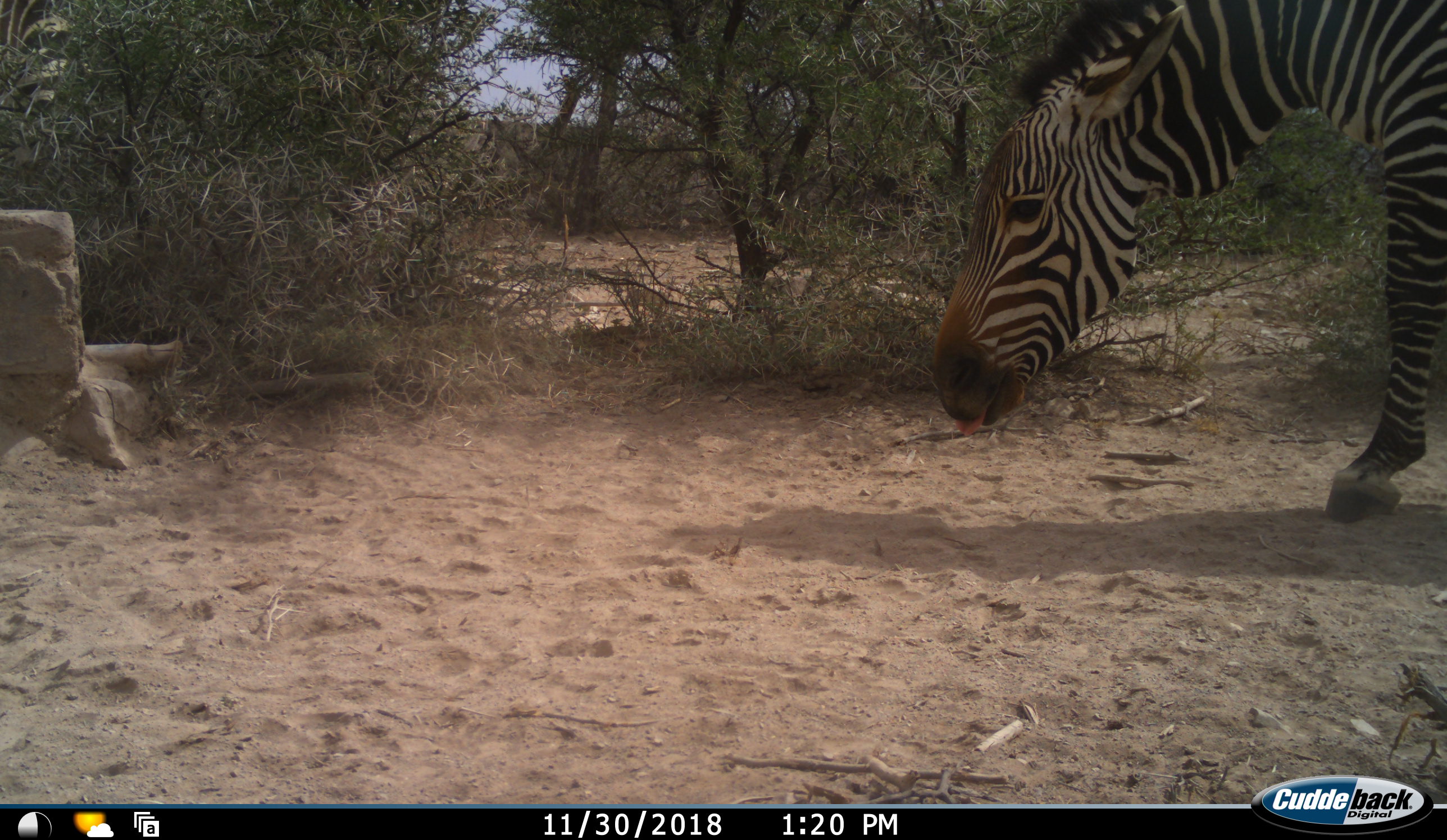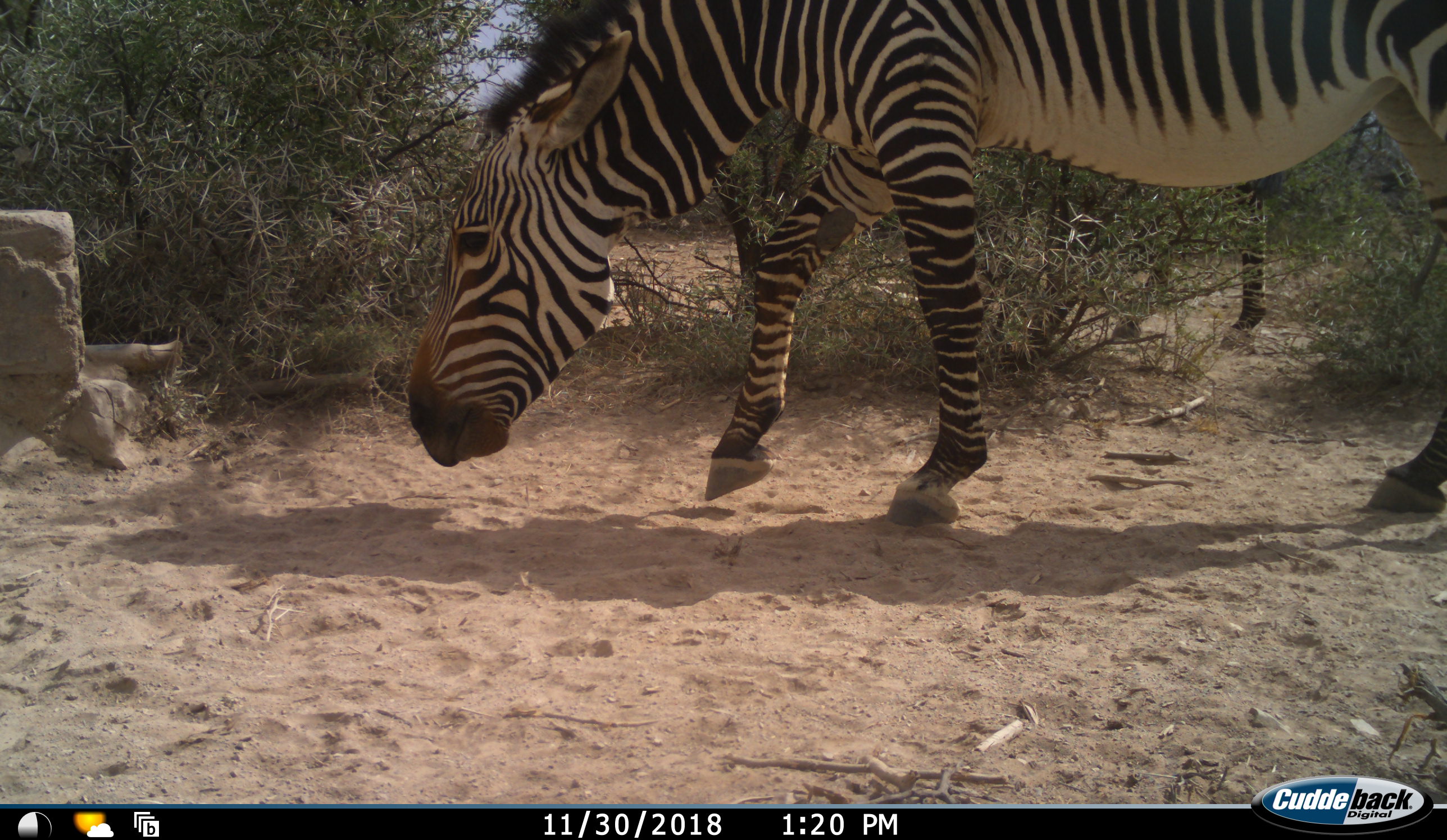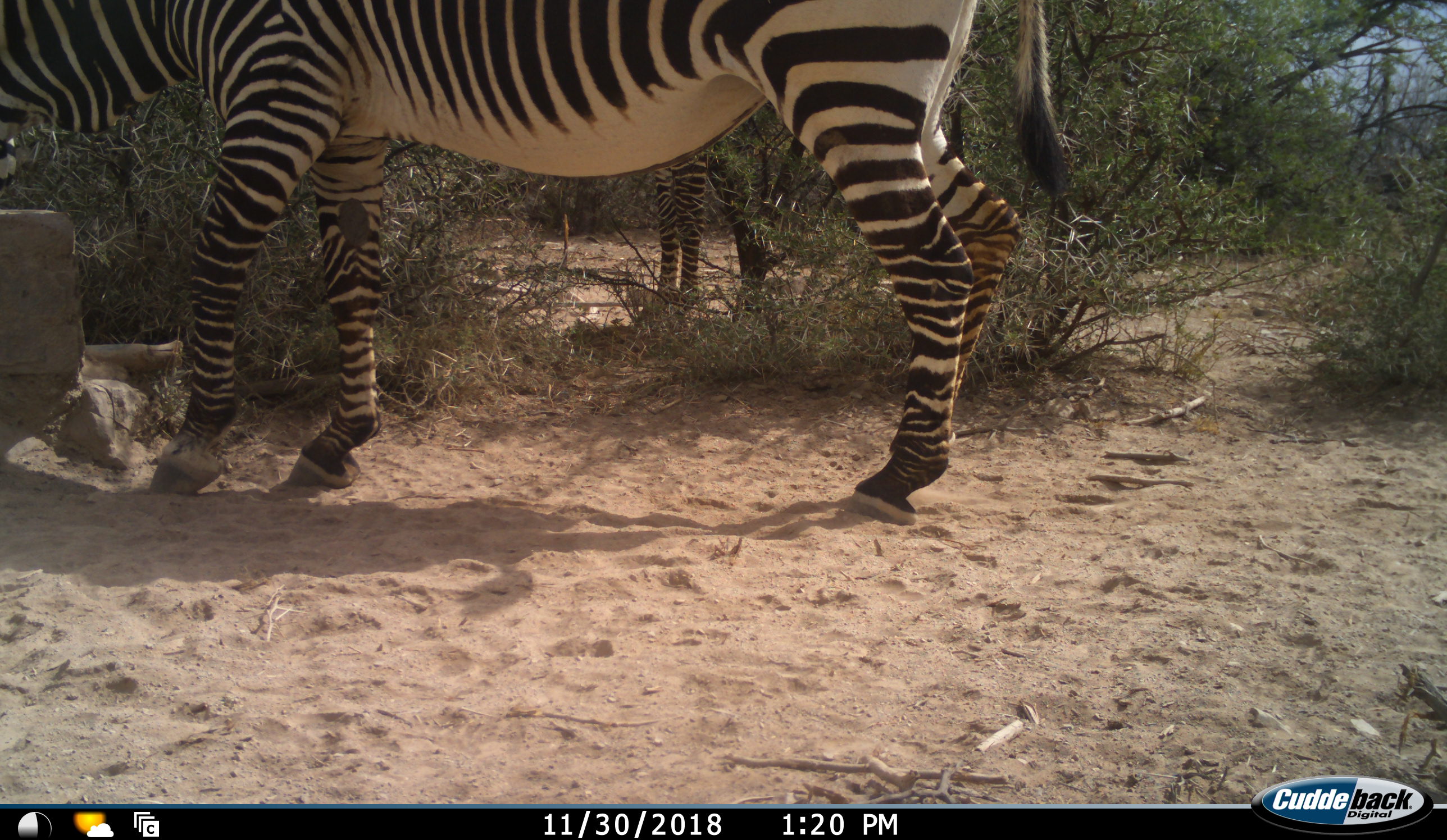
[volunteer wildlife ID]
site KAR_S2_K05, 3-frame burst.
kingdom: Animalia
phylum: Chordata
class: Mammalia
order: Perissodactyla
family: Equidae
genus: Equus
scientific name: Equus zebra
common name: mountain zebra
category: zebramountain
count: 2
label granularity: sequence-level